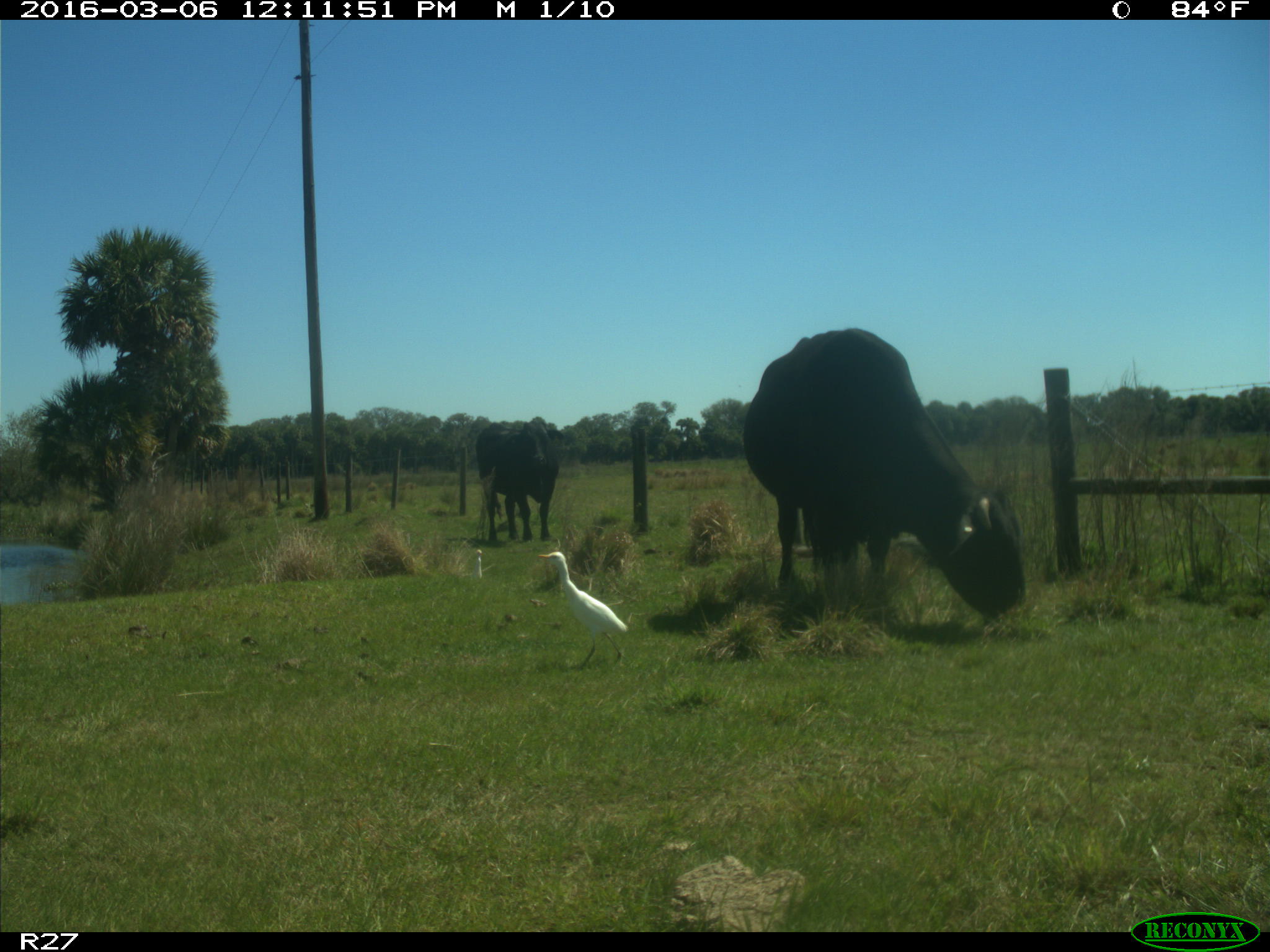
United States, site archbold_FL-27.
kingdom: Animalia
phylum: Chordata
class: Mammalia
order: Artiodactyla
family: Bovidae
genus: Bos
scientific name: Bos taurus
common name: domestic cow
Bos taurus (domestic cow).